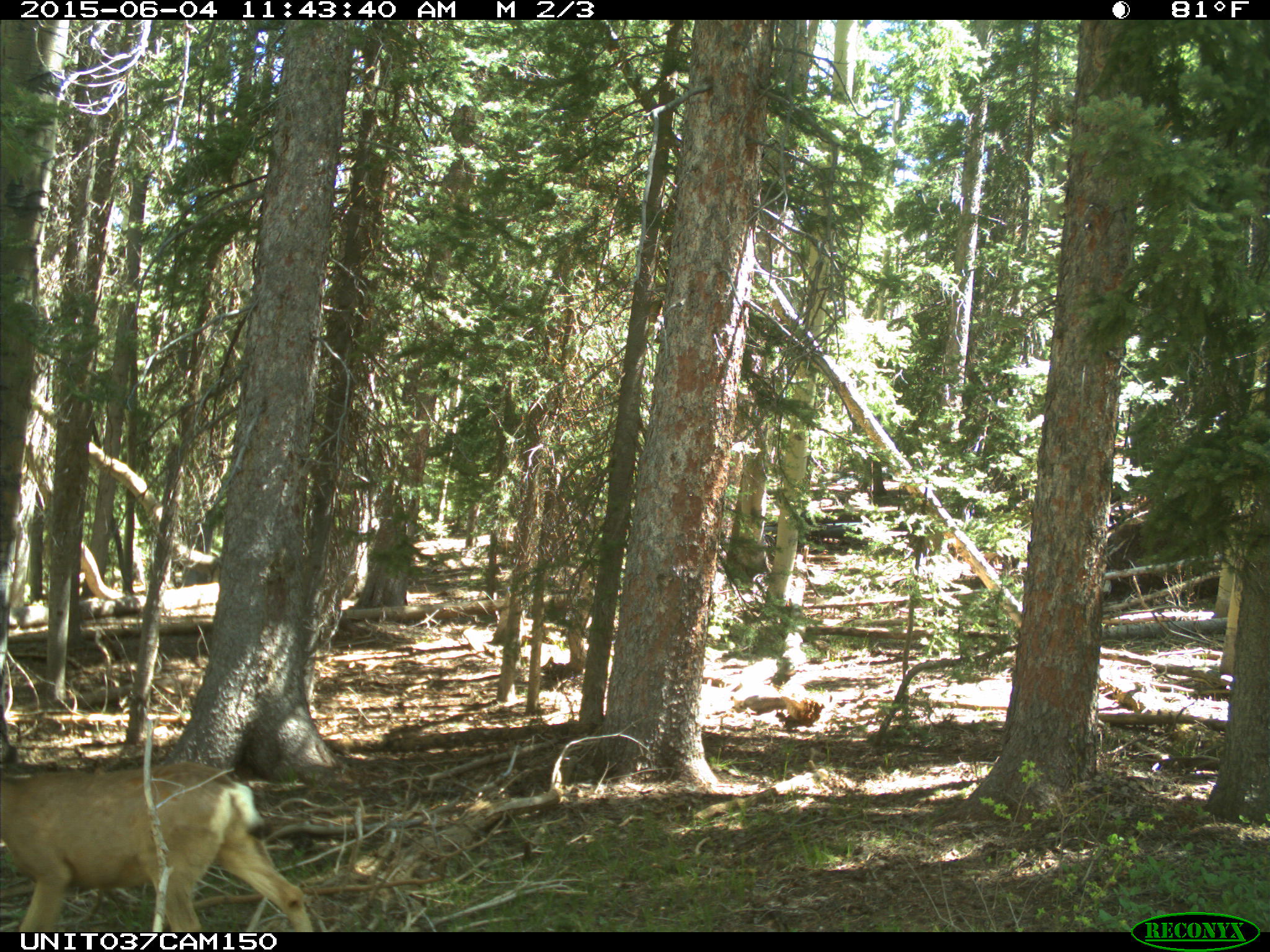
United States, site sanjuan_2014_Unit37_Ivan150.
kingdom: Animalia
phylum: Chordata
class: Mammalia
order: Artiodactyla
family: Cervidae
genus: Odocoileus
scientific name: Odocoileus hemionus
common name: mule deer